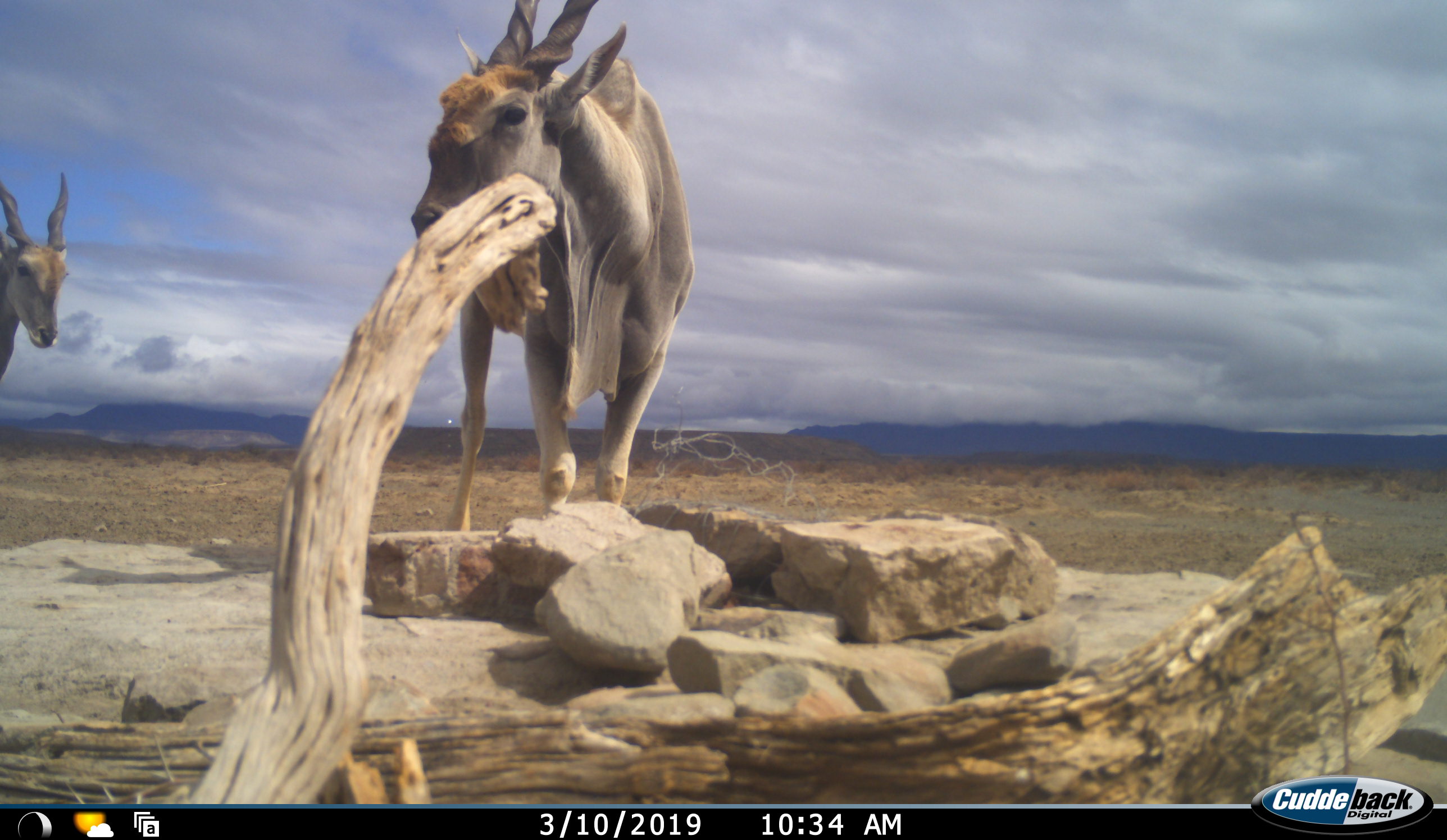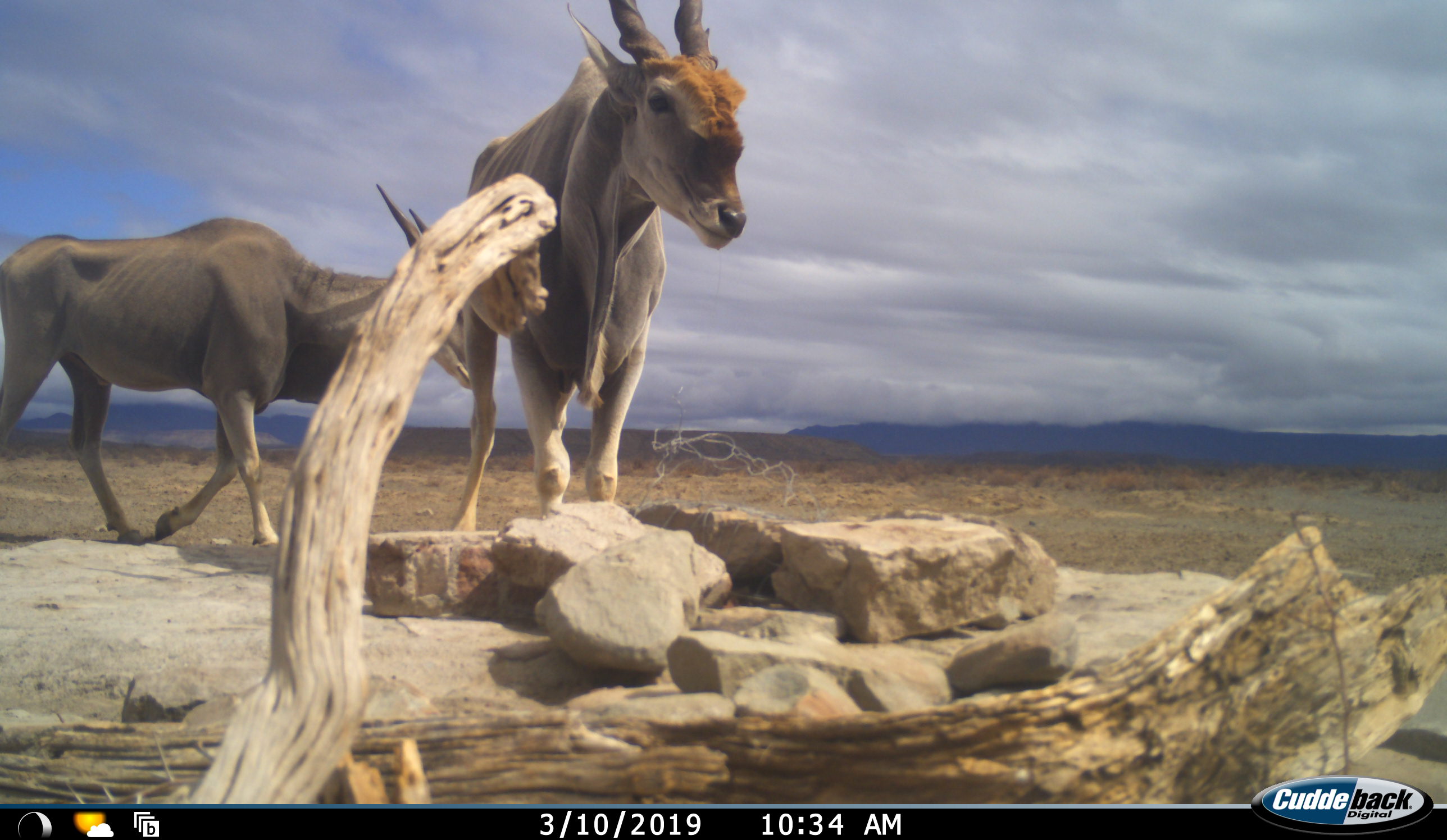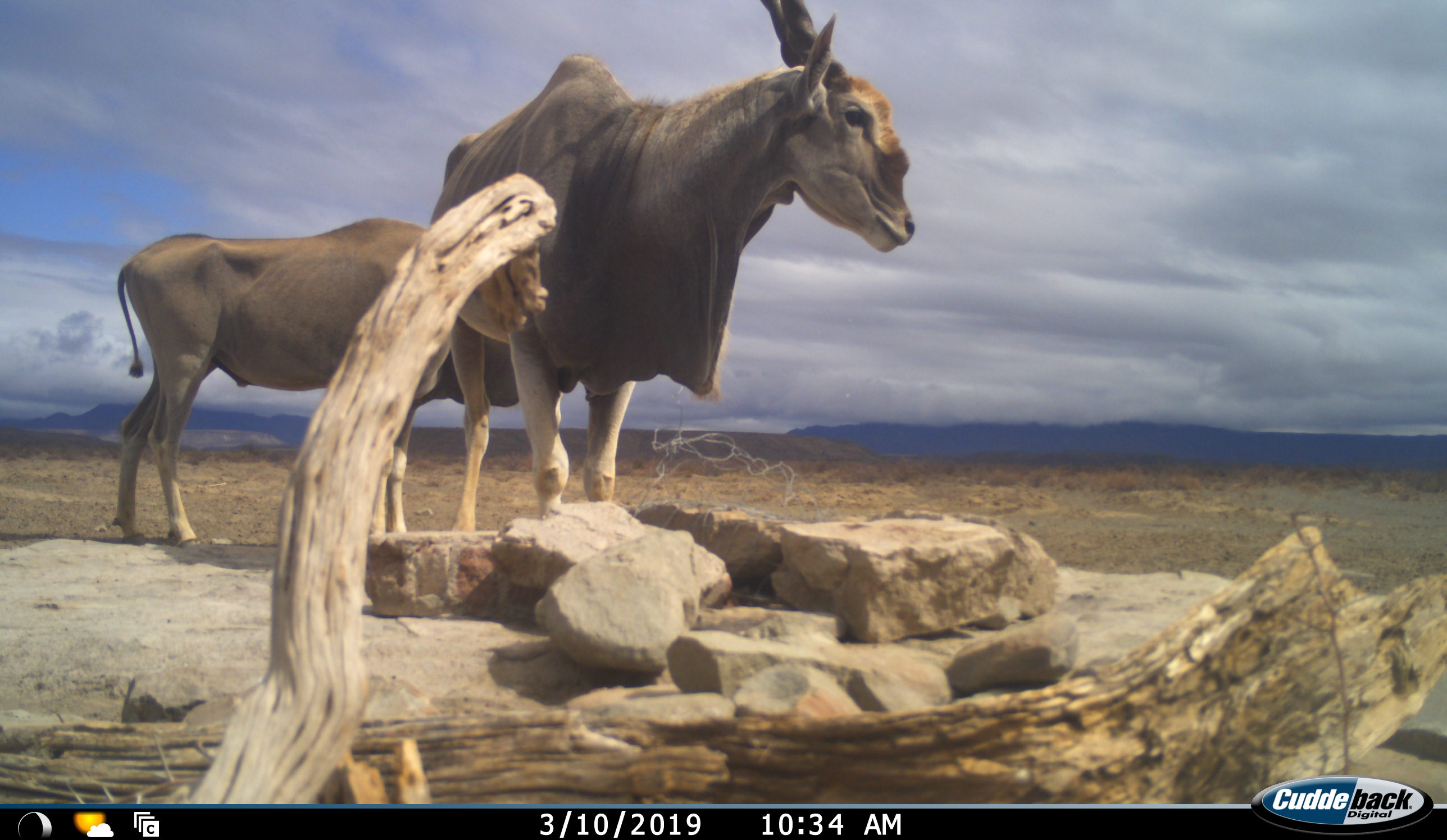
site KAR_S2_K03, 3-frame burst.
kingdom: Animalia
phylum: Chordata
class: Mammalia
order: Artiodactyla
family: Bovidae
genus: Tragelaphus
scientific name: Tragelaphus oryx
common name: eland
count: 2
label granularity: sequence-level